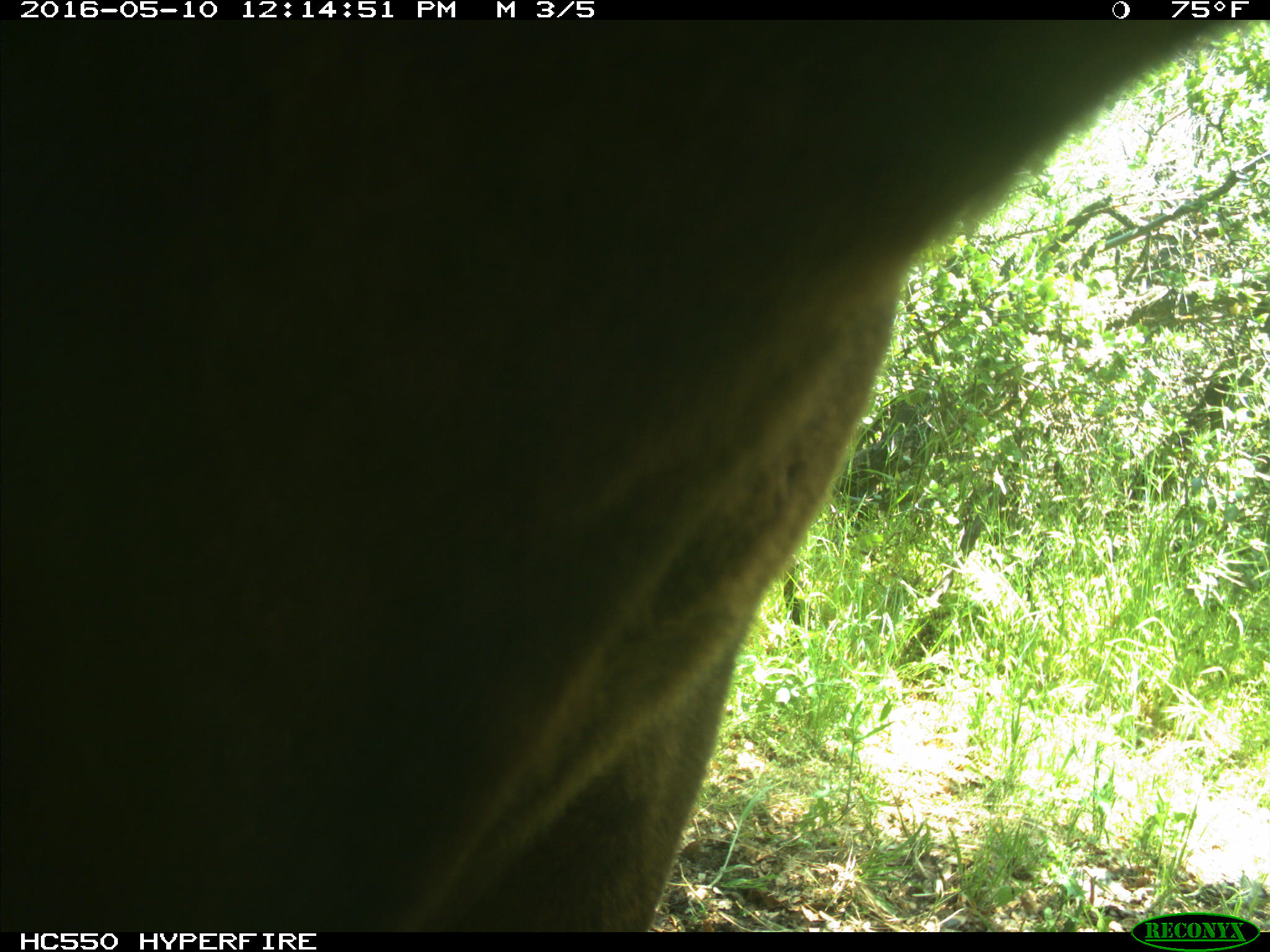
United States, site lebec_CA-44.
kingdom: Animalia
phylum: Chordata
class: Mammalia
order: Artiodactyla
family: Bovidae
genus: Bos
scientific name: Bos taurus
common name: domestic cow